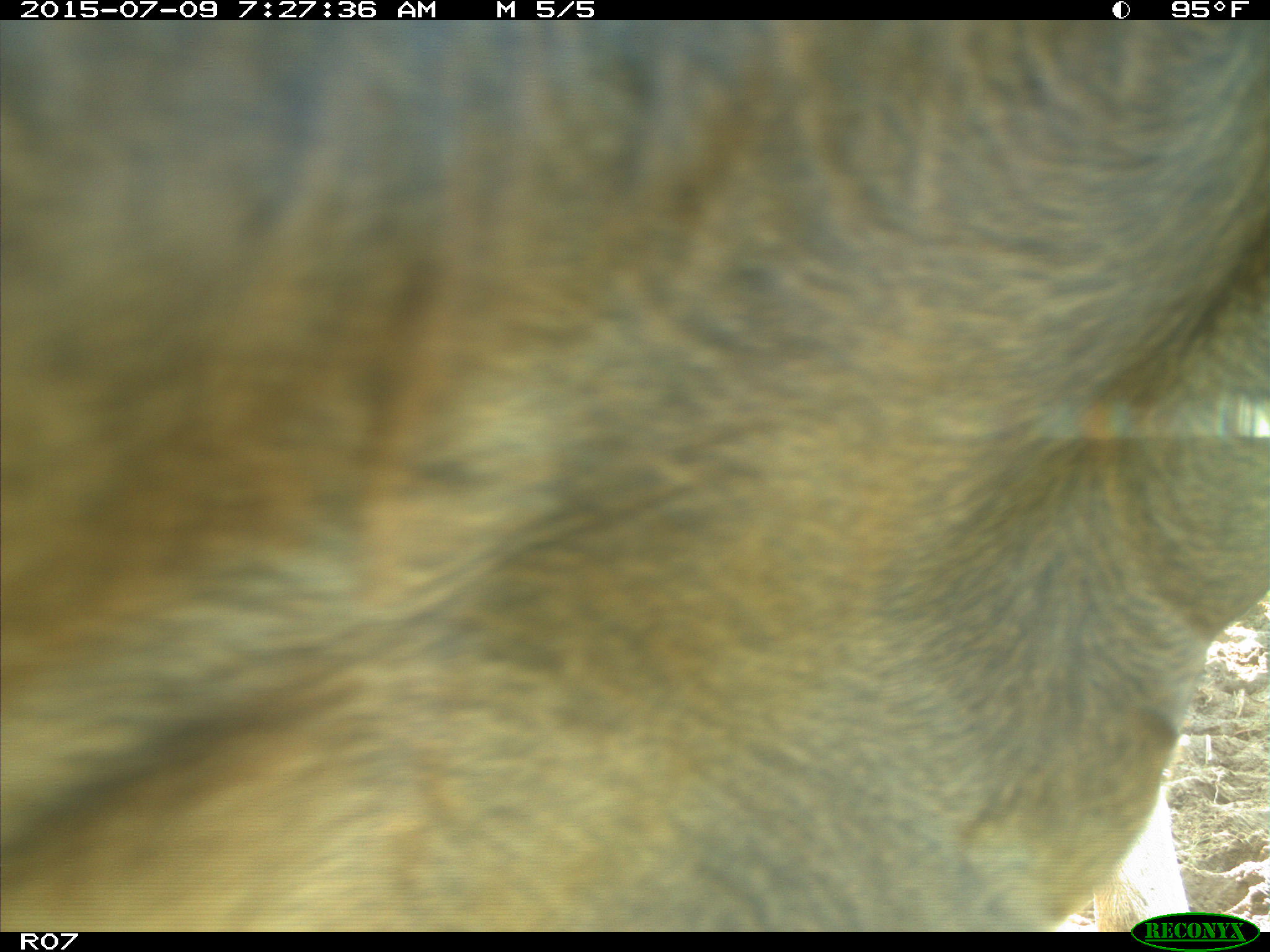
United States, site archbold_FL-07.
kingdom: Animalia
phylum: Chordata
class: Mammalia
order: Artiodactyla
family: Bovidae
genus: Bos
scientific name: Bos taurus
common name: domestic cow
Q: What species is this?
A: Bos taurus (domestic cow).